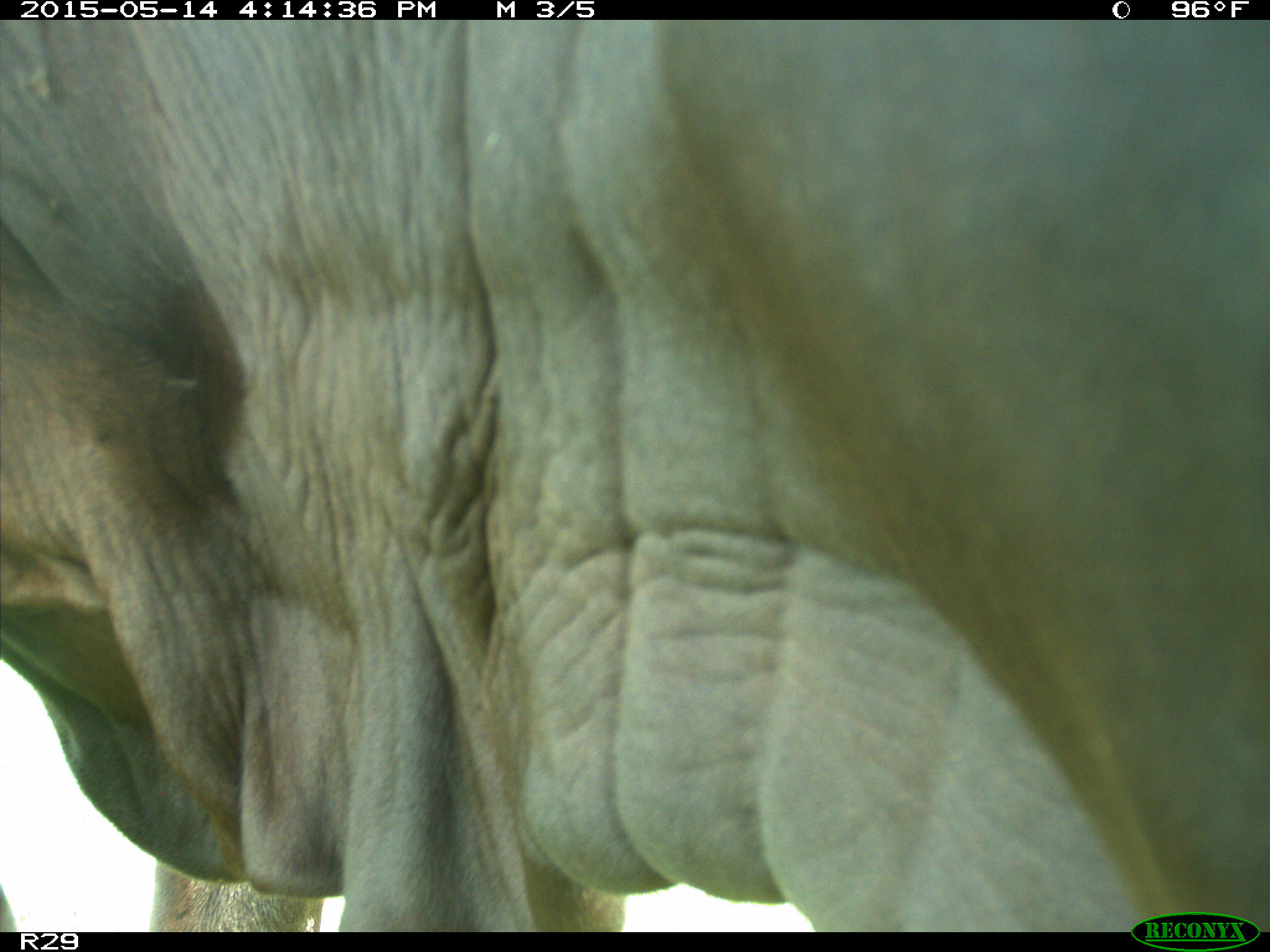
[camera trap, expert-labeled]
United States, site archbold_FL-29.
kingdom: Animalia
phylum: Chordata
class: Mammalia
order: Artiodactyla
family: Bovidae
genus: Bos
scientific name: Bos taurus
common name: domestic cow